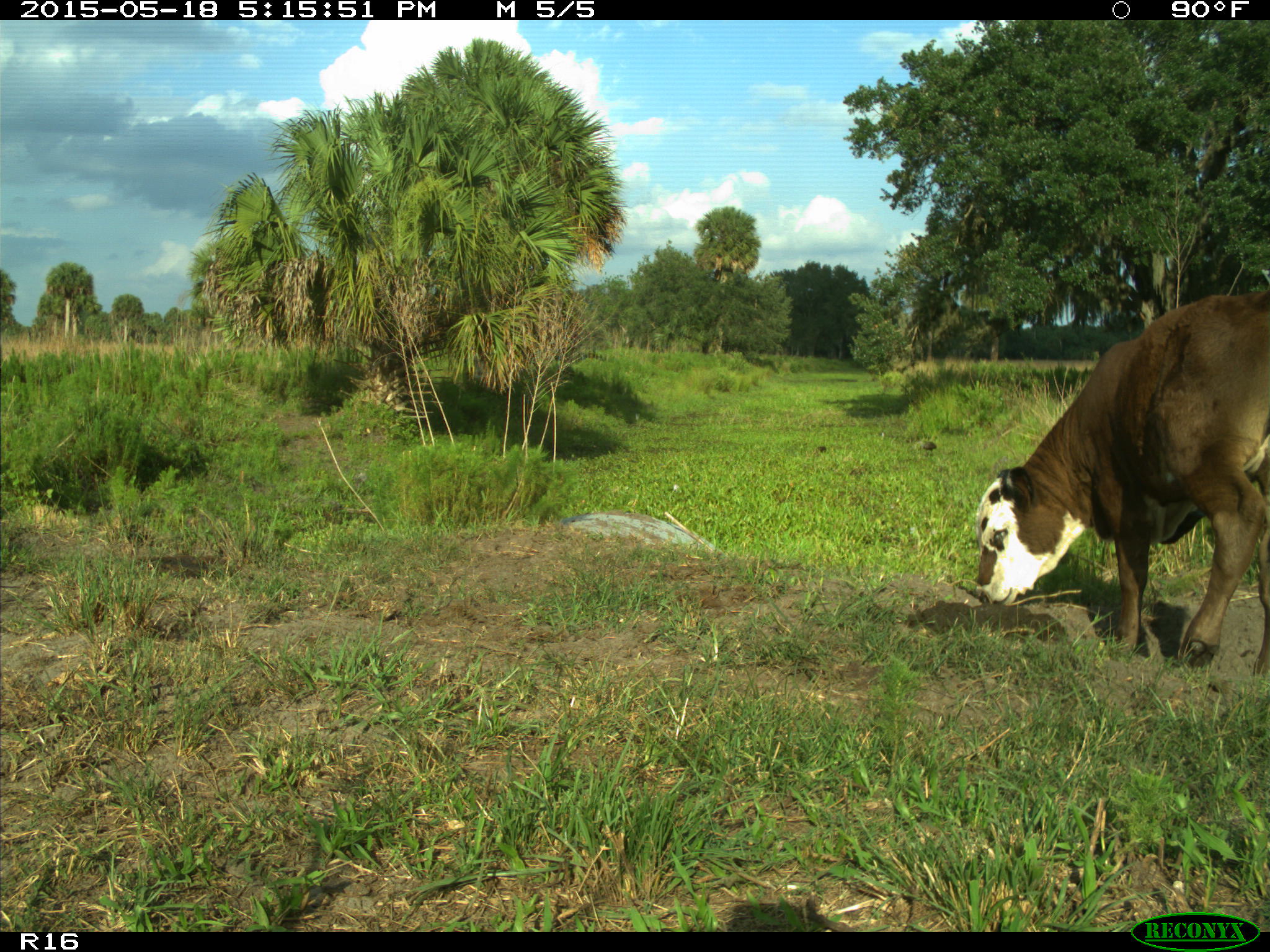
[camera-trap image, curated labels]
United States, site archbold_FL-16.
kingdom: Animalia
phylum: Chordata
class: Mammalia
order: Artiodactyla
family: Bovidae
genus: Bos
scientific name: Bos taurus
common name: domestic cow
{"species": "Bos taurus (domestic cow)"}